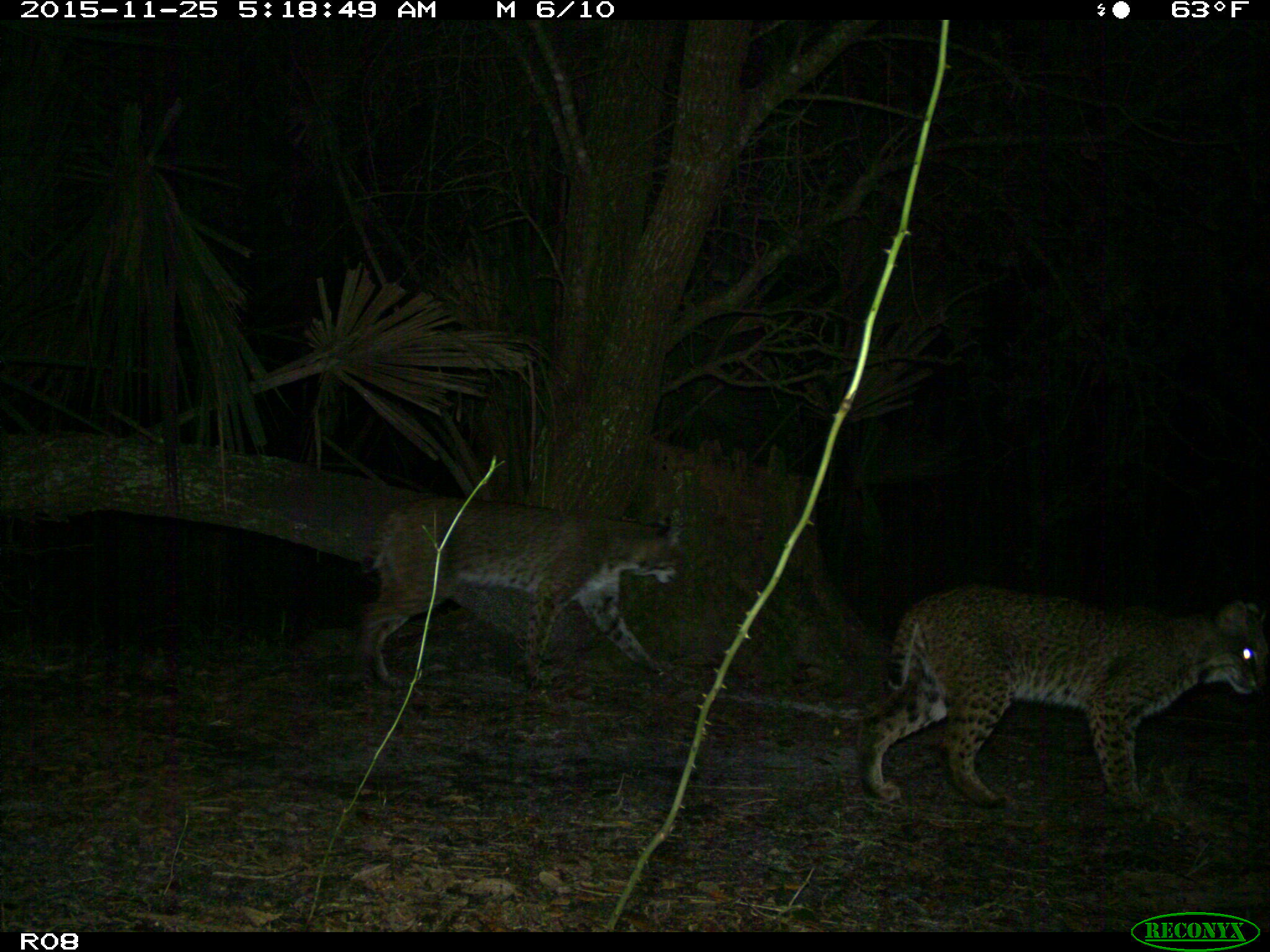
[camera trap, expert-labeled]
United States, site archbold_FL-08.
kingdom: Animalia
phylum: Chordata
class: Mammalia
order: Carnivora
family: Felidae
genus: Lynx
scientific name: Lynx rufus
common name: bobcat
Lynx rufus (bobcat).